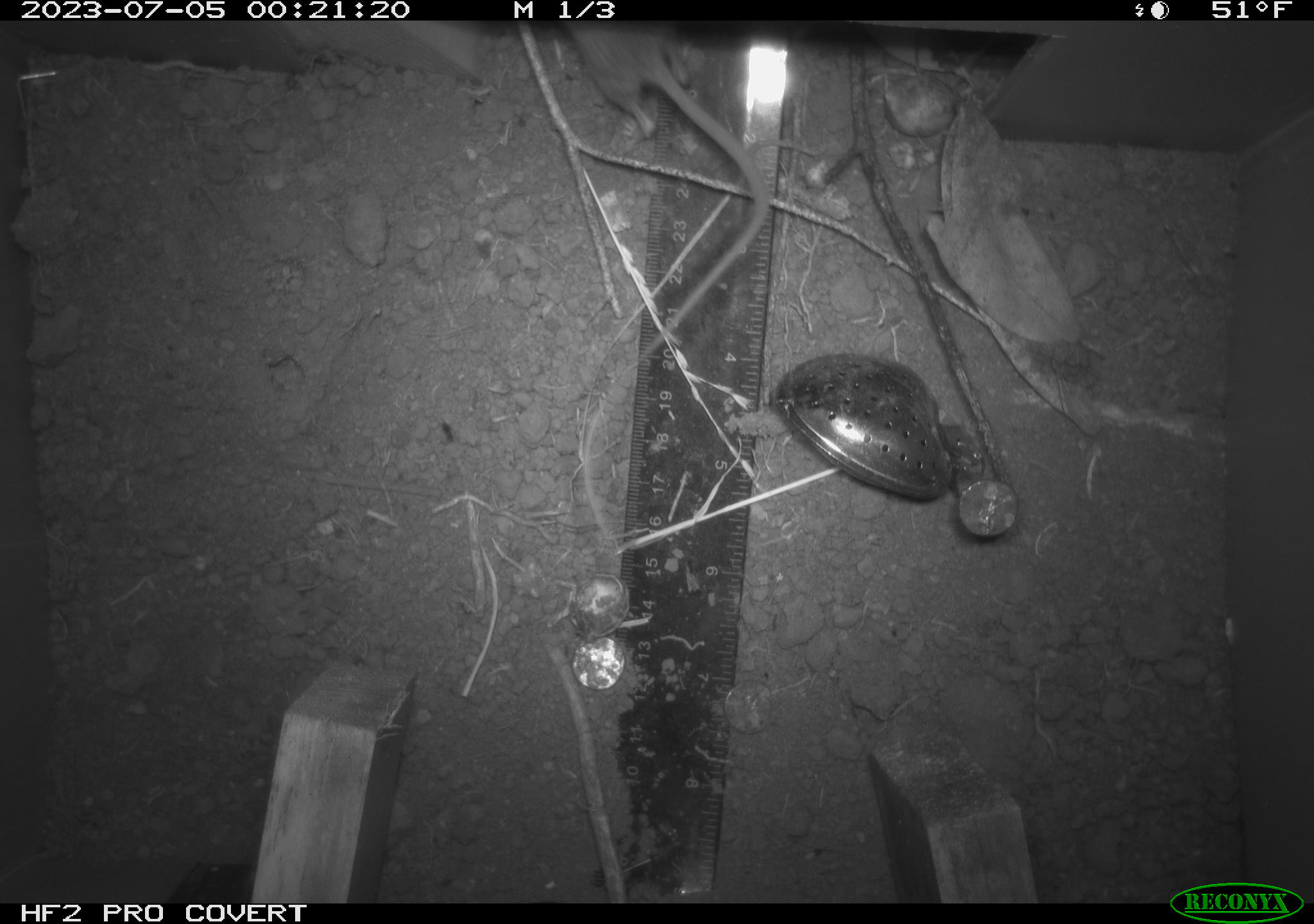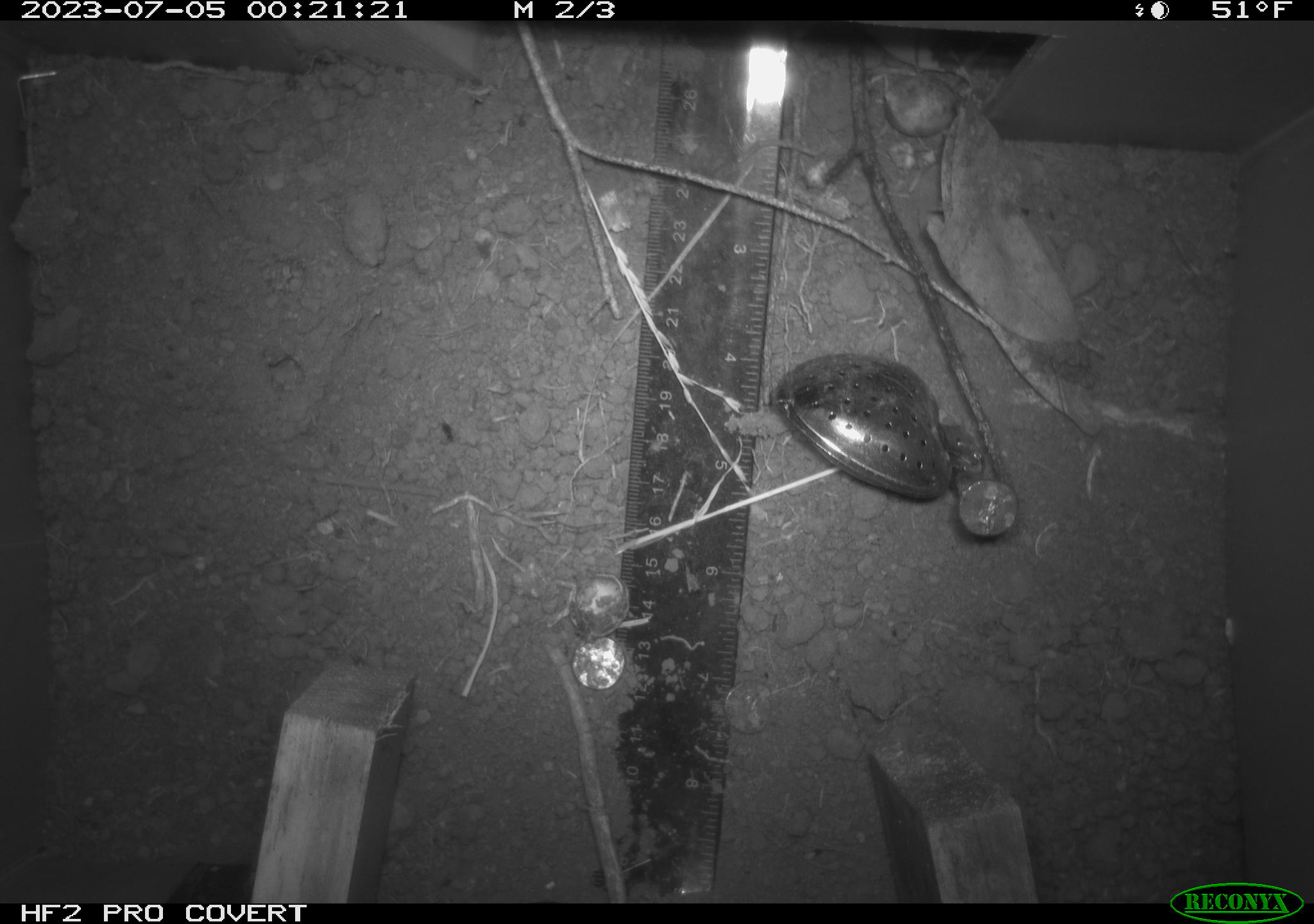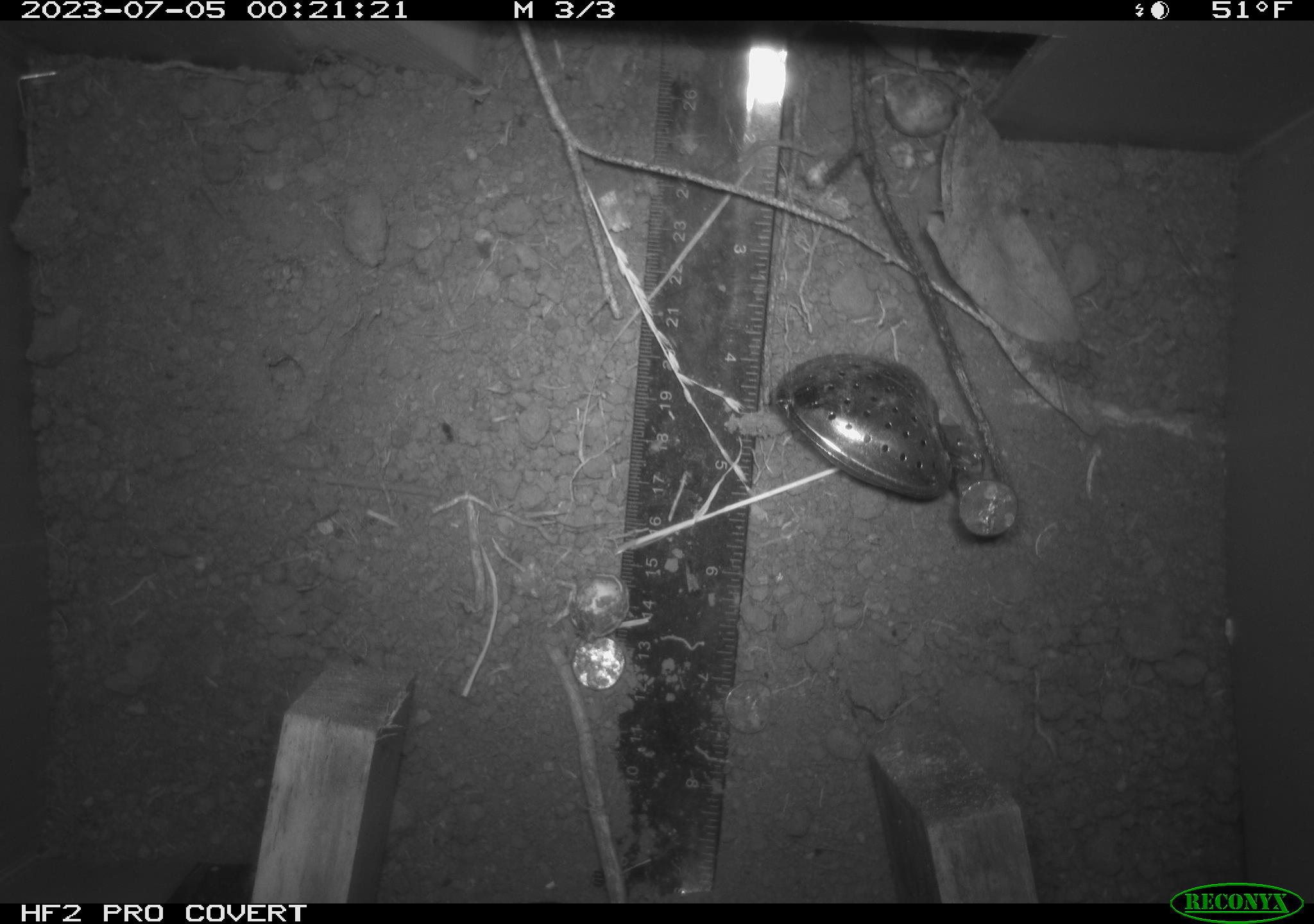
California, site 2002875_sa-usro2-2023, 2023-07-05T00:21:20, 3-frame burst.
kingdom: Animalia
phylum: Chordata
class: Mammalia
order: Rodentia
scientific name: Rodentia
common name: mouse species